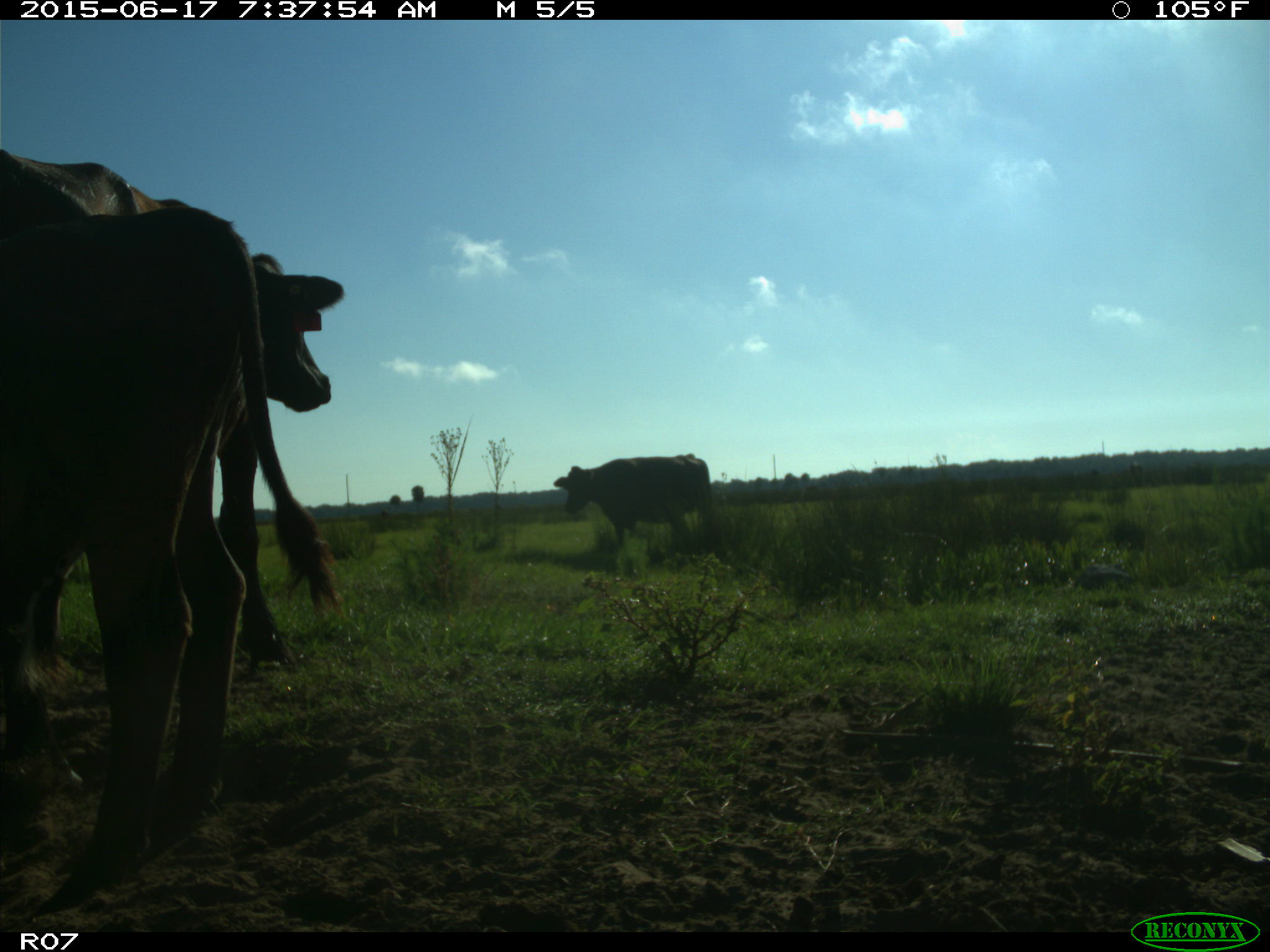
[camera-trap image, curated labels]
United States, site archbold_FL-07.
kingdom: Animalia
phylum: Chordata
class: Mammalia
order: Artiodactyla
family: Bovidae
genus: Bos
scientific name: Bos taurus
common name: domestic cow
Bos taurus (domestic cow).